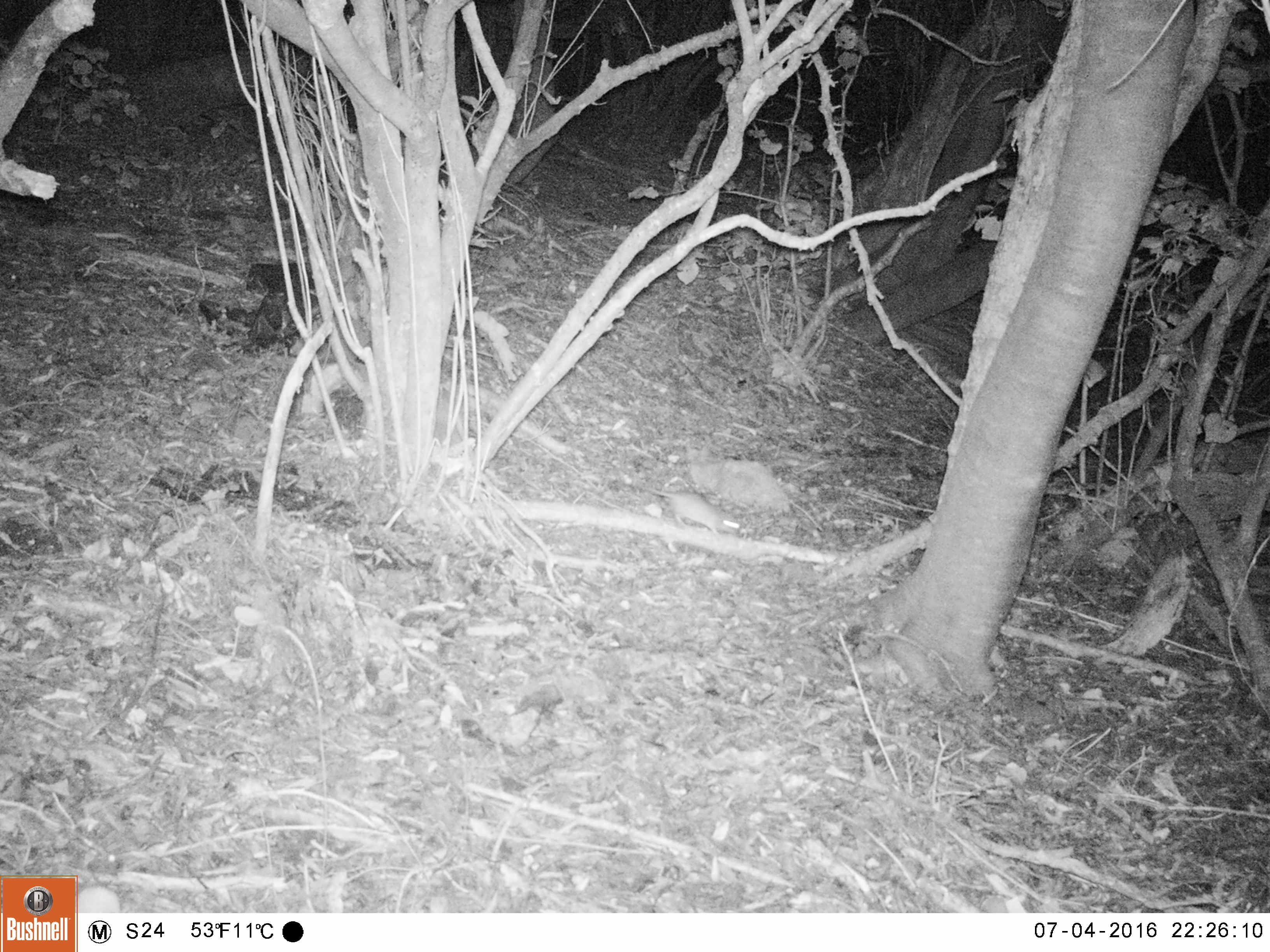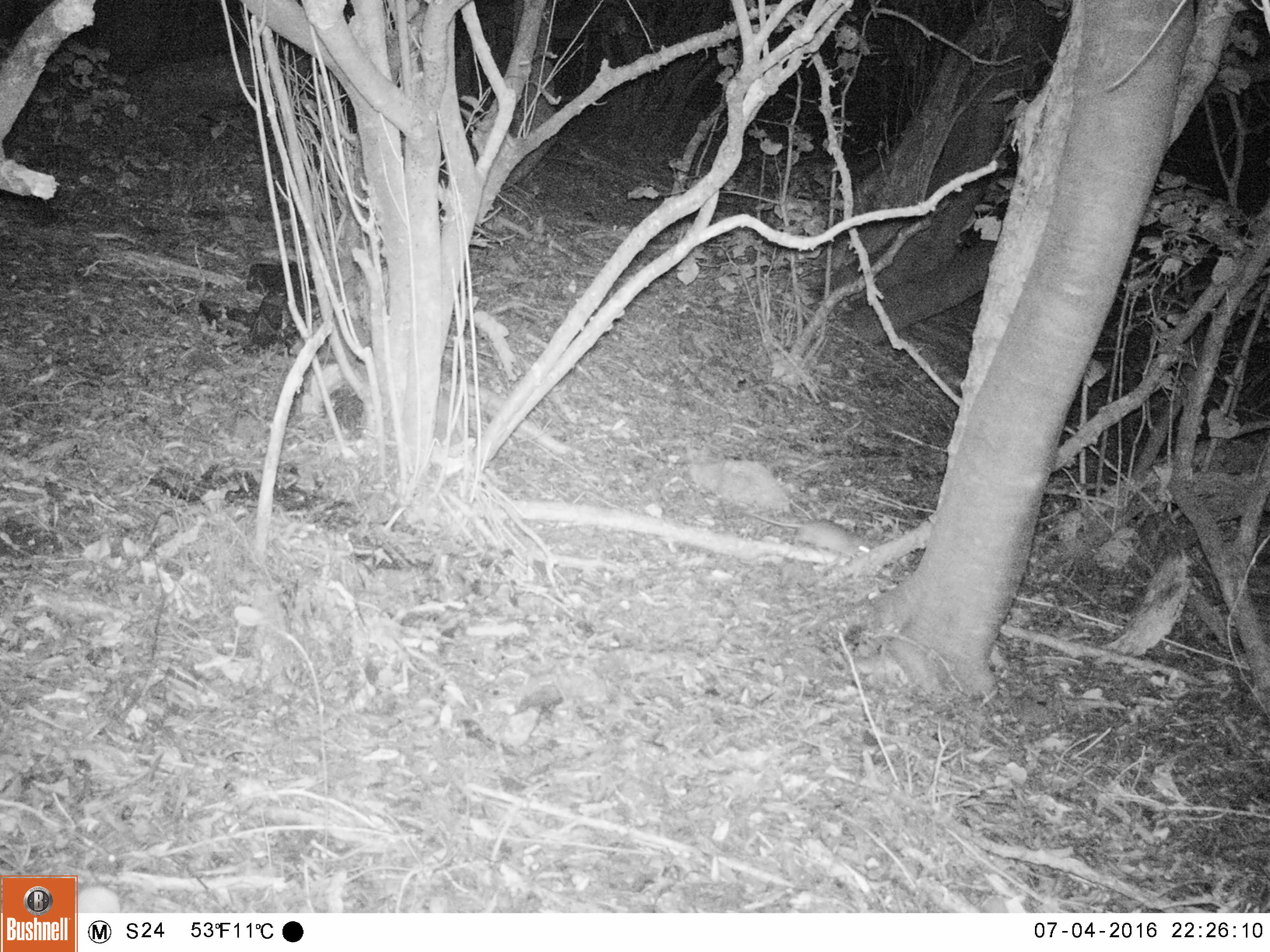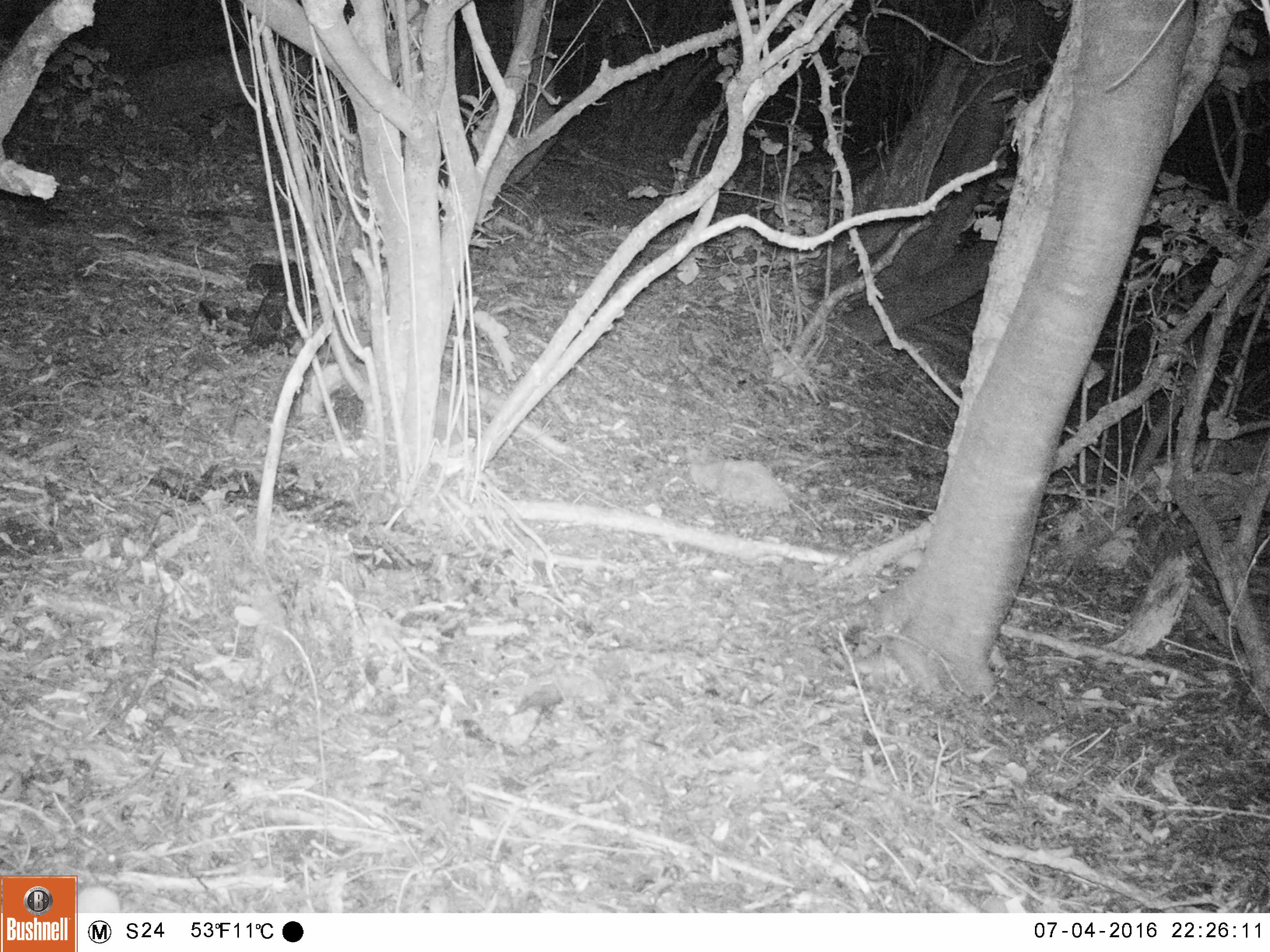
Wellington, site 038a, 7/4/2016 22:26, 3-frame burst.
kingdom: Animalia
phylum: Chordata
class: Mammalia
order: Rodentia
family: Muridae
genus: Rattus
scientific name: Rattus rattus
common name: ship rat